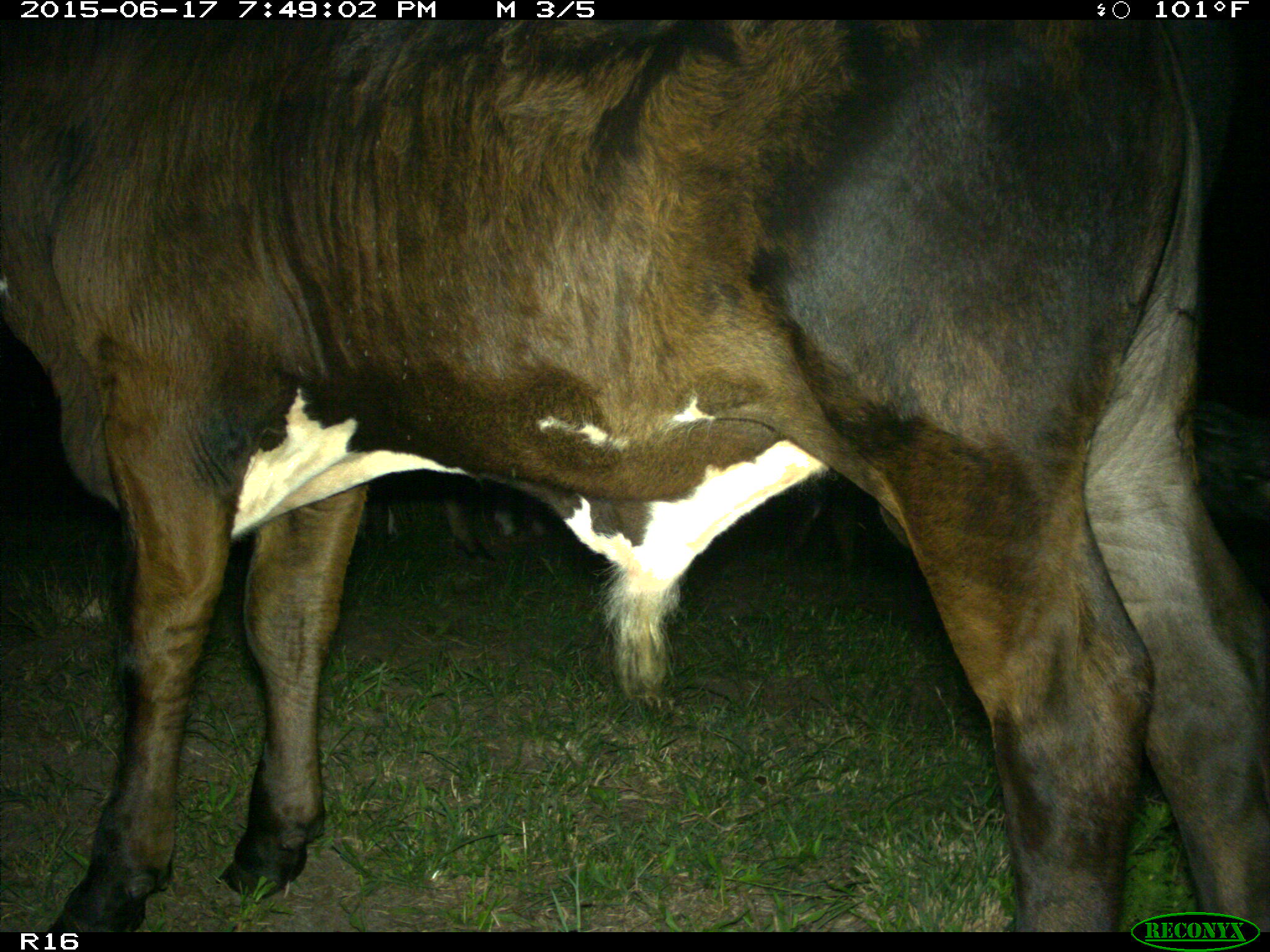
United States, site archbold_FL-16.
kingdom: Animalia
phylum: Chordata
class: Mammalia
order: Artiodactyla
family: Bovidae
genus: Bos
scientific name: Bos taurus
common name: domestic cow